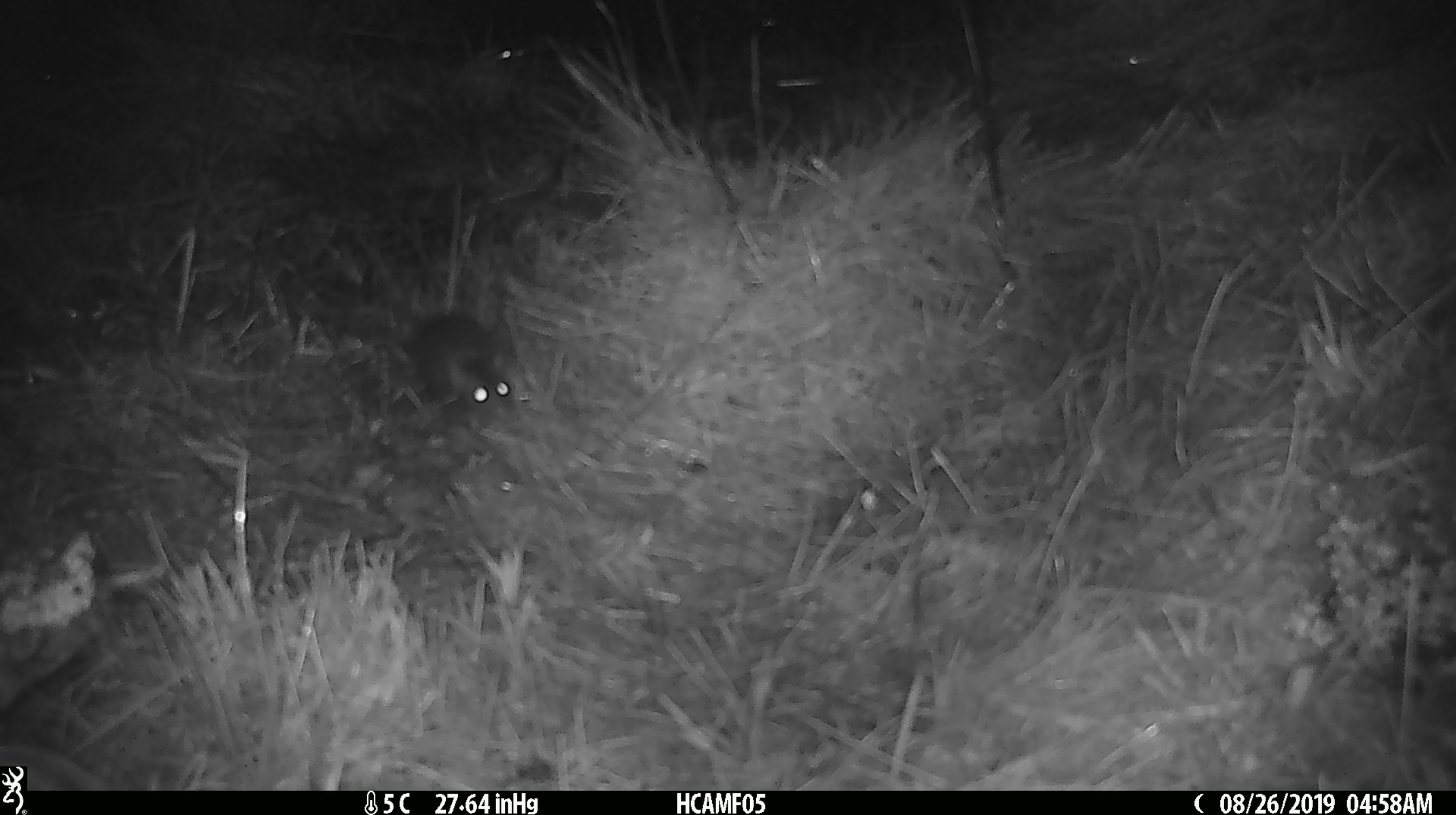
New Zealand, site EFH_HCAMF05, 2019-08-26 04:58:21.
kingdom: Animalia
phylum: Chordata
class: Mammalia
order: Rodentia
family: Muridae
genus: Mus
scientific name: Mus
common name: mouse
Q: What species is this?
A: Mouse (Mus).